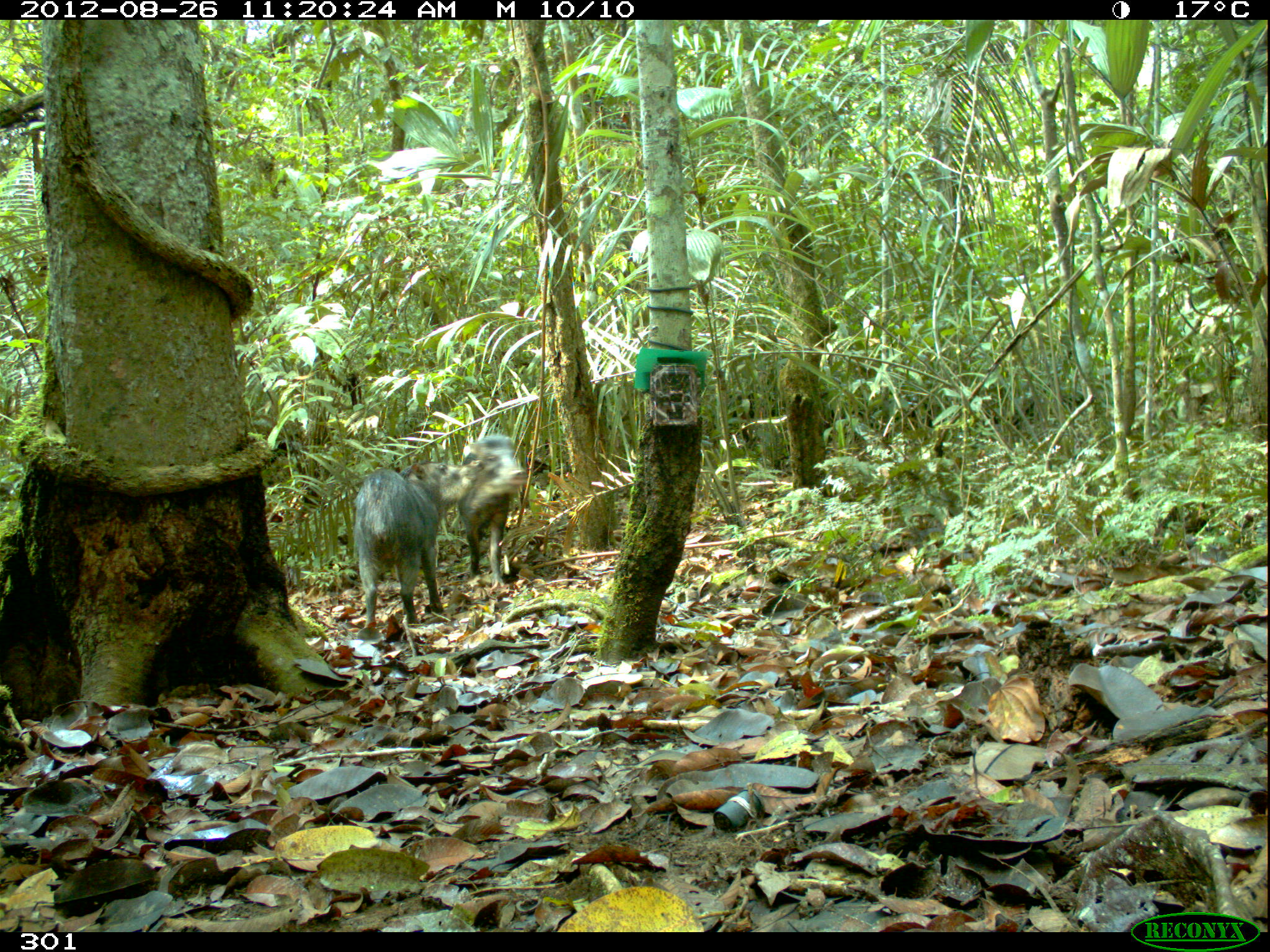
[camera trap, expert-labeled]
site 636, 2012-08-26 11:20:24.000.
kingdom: Animalia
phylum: Chordata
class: Mammalia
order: Artiodactyla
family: Tayassuidae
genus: Tayassu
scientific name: Tayassu pecari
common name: white-lipped peccary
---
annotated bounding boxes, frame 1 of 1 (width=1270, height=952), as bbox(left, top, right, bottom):
tayassu pecari: bbox(351, 461, 483, 628); bbox(456, 432, 530, 585)